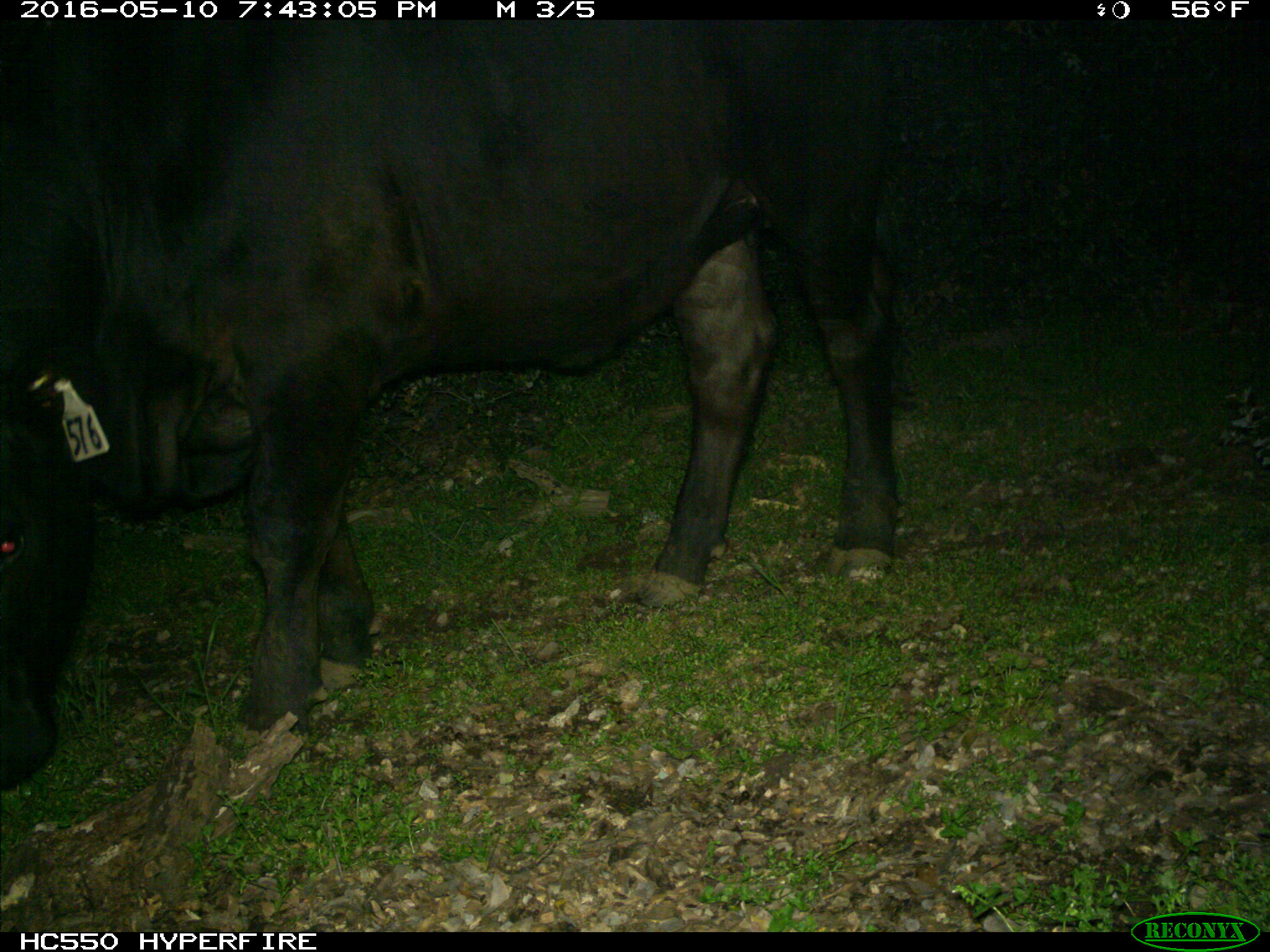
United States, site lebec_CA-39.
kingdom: Animalia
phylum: Chordata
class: Mammalia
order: Artiodactyla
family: Bovidae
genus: Bos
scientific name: Bos taurus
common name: domestic cow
Bos taurus (domestic cow).